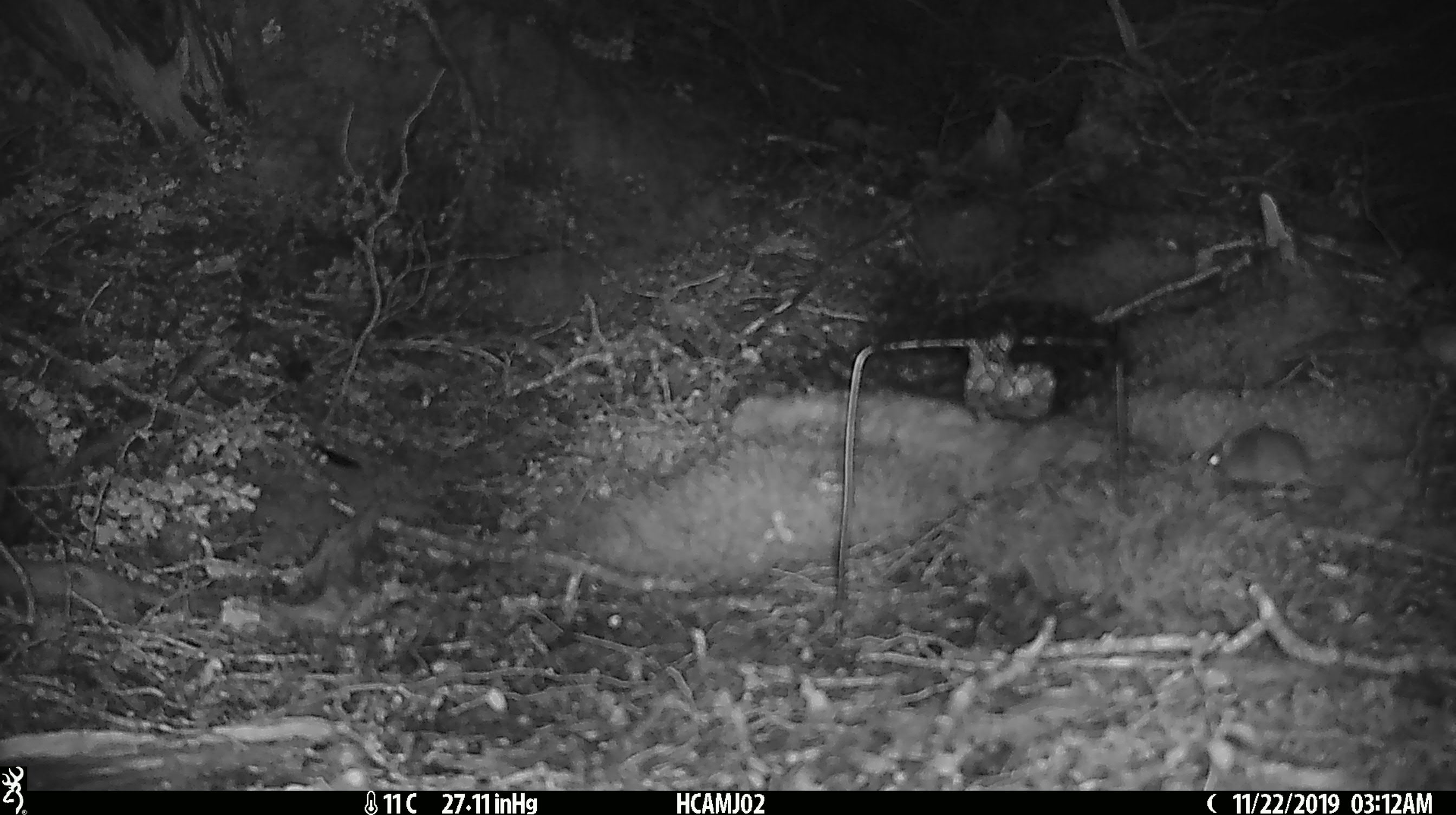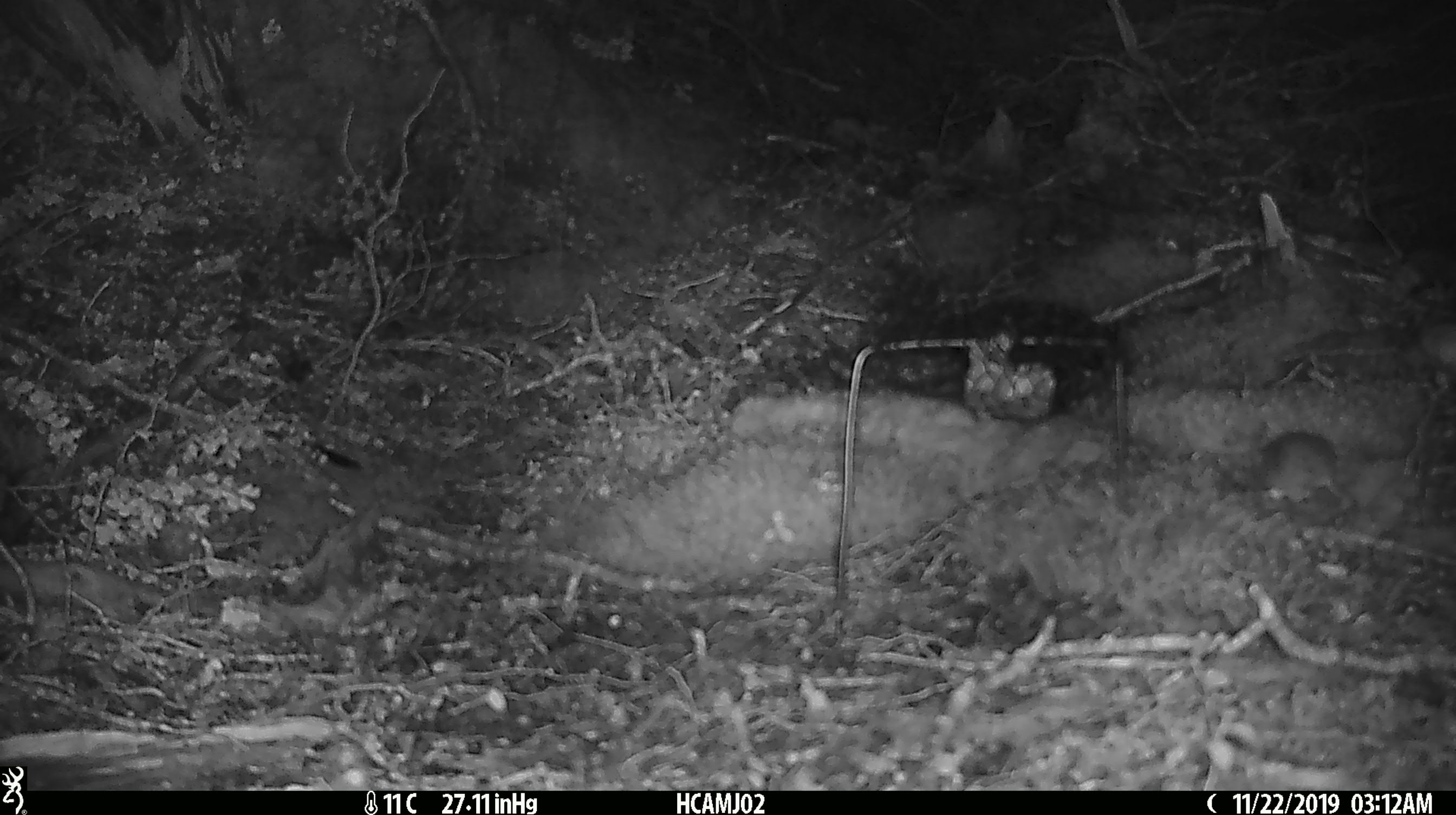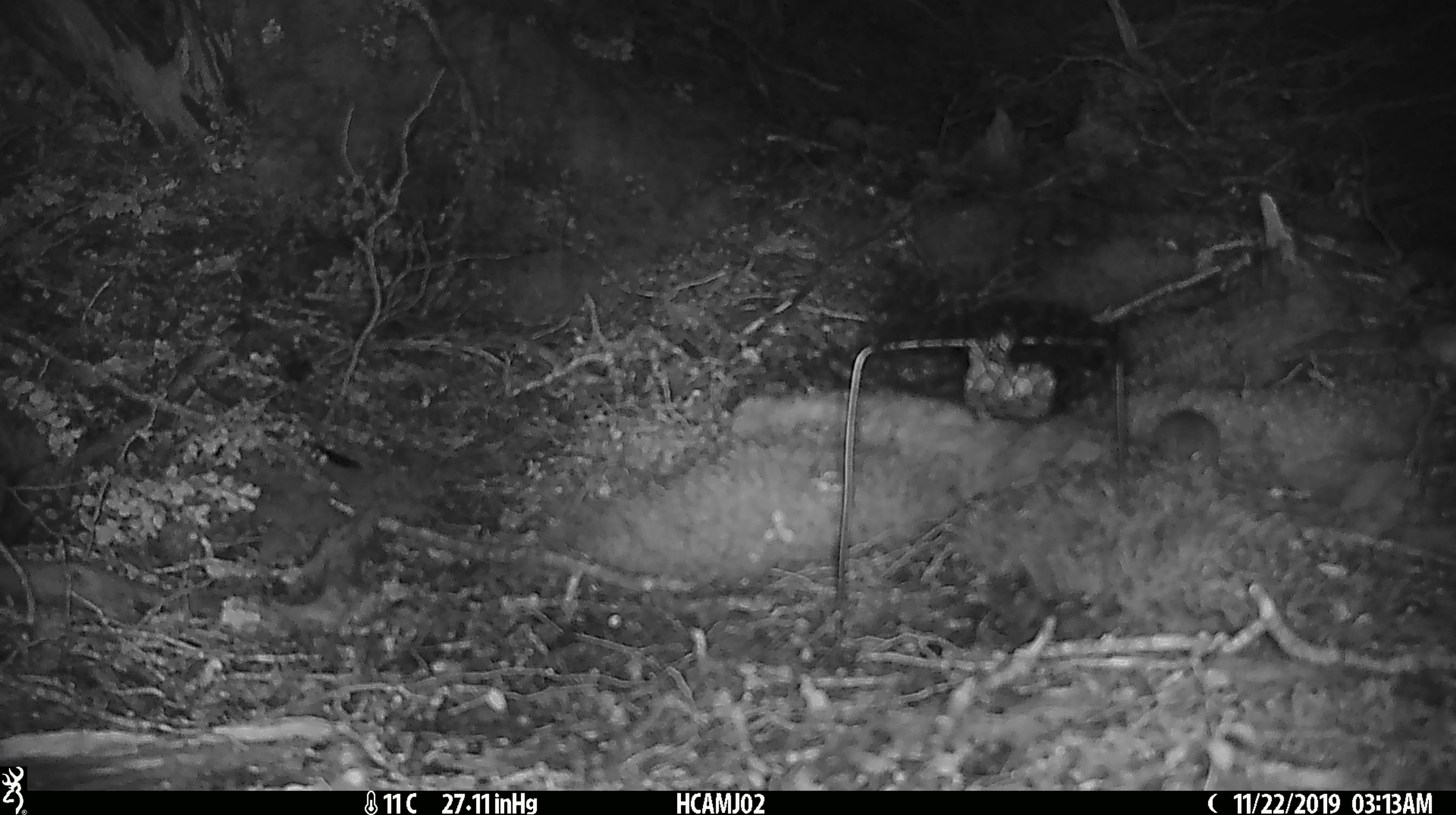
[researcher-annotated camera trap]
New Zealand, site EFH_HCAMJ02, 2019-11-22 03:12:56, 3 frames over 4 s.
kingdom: Animalia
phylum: Chordata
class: Mammalia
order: Rodentia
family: Muridae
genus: Mus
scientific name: Mus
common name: mouse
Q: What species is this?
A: Mouse (Mus).